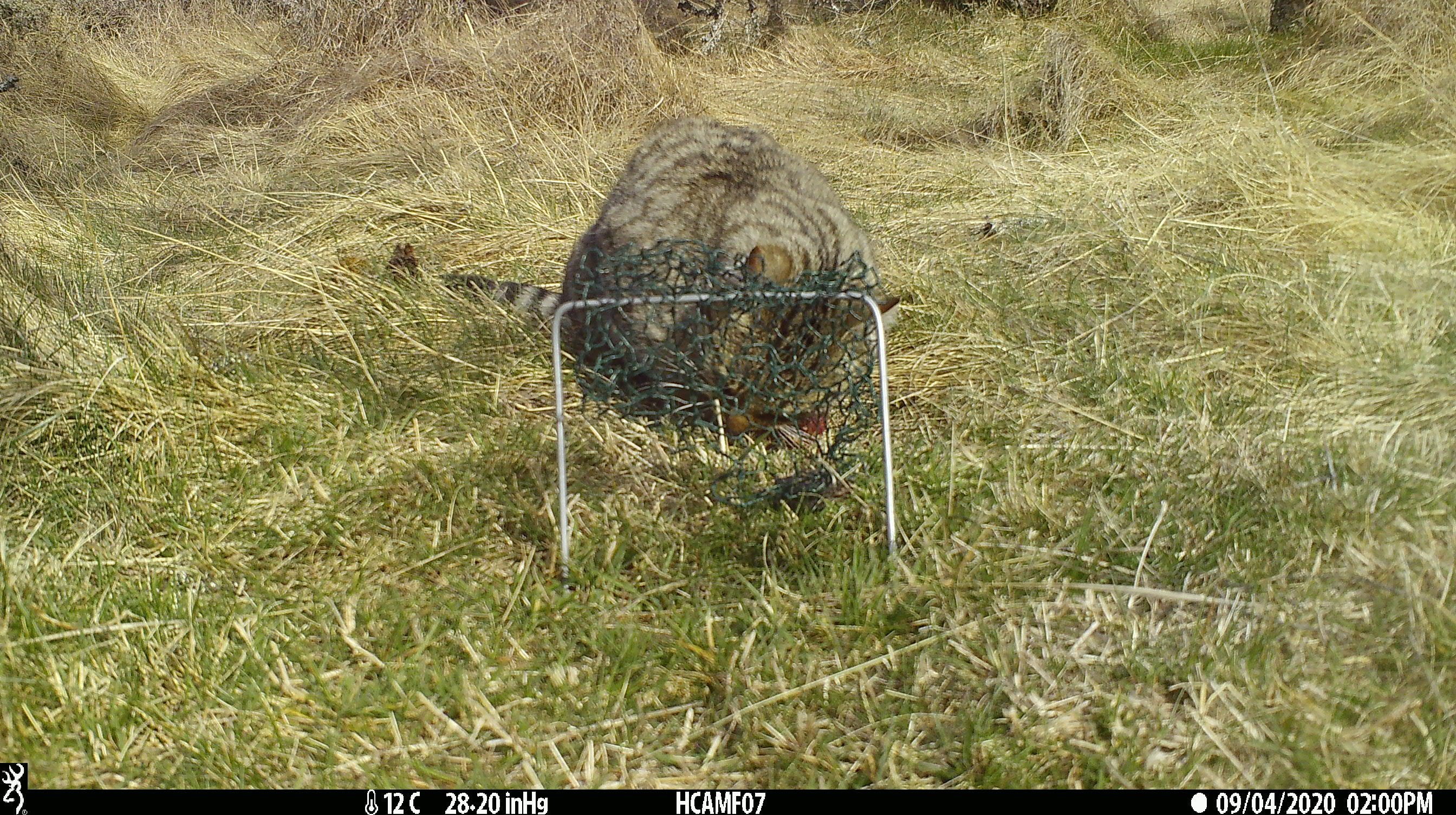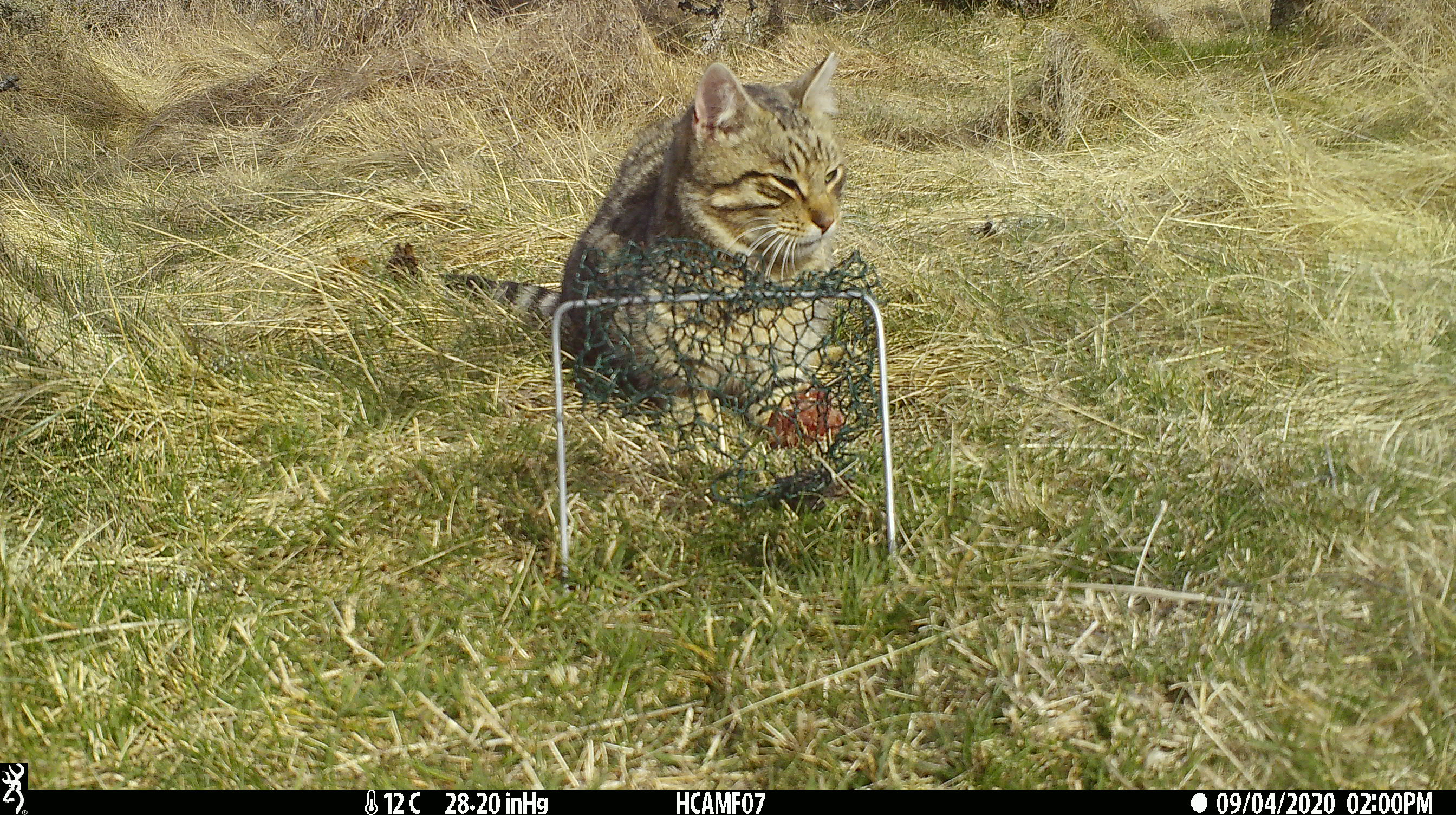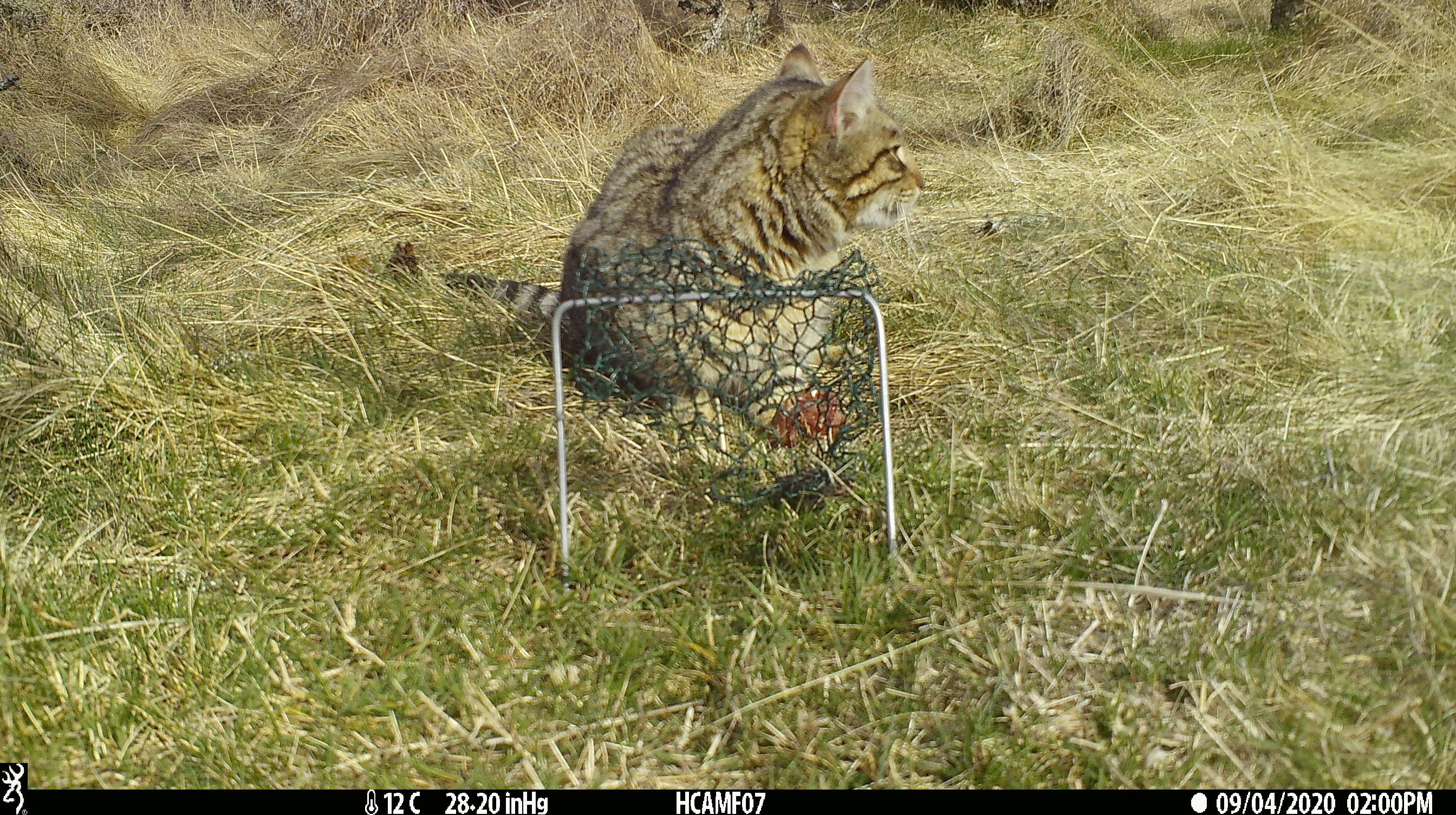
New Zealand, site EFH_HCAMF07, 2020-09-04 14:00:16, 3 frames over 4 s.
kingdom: Animalia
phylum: Chordata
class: Mammalia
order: Carnivora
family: Felidae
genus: Felis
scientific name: Felis catus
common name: domestic cat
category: cat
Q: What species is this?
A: Cat (domestic cat) (Felis catus).